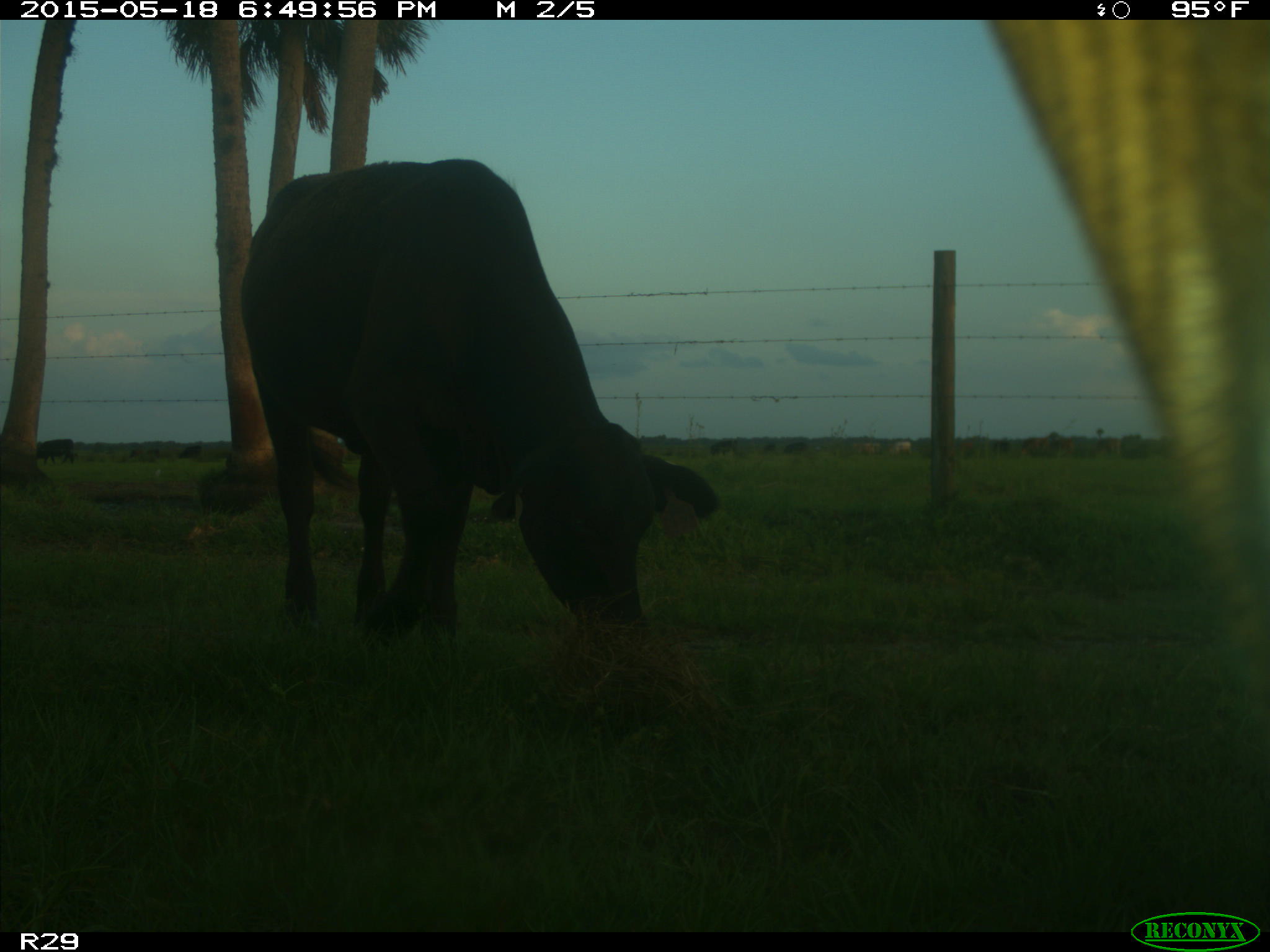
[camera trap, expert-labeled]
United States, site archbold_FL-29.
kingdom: Animalia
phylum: Chordata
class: Mammalia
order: Artiodactyla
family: Bovidae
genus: Bos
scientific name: Bos taurus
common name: domestic cow